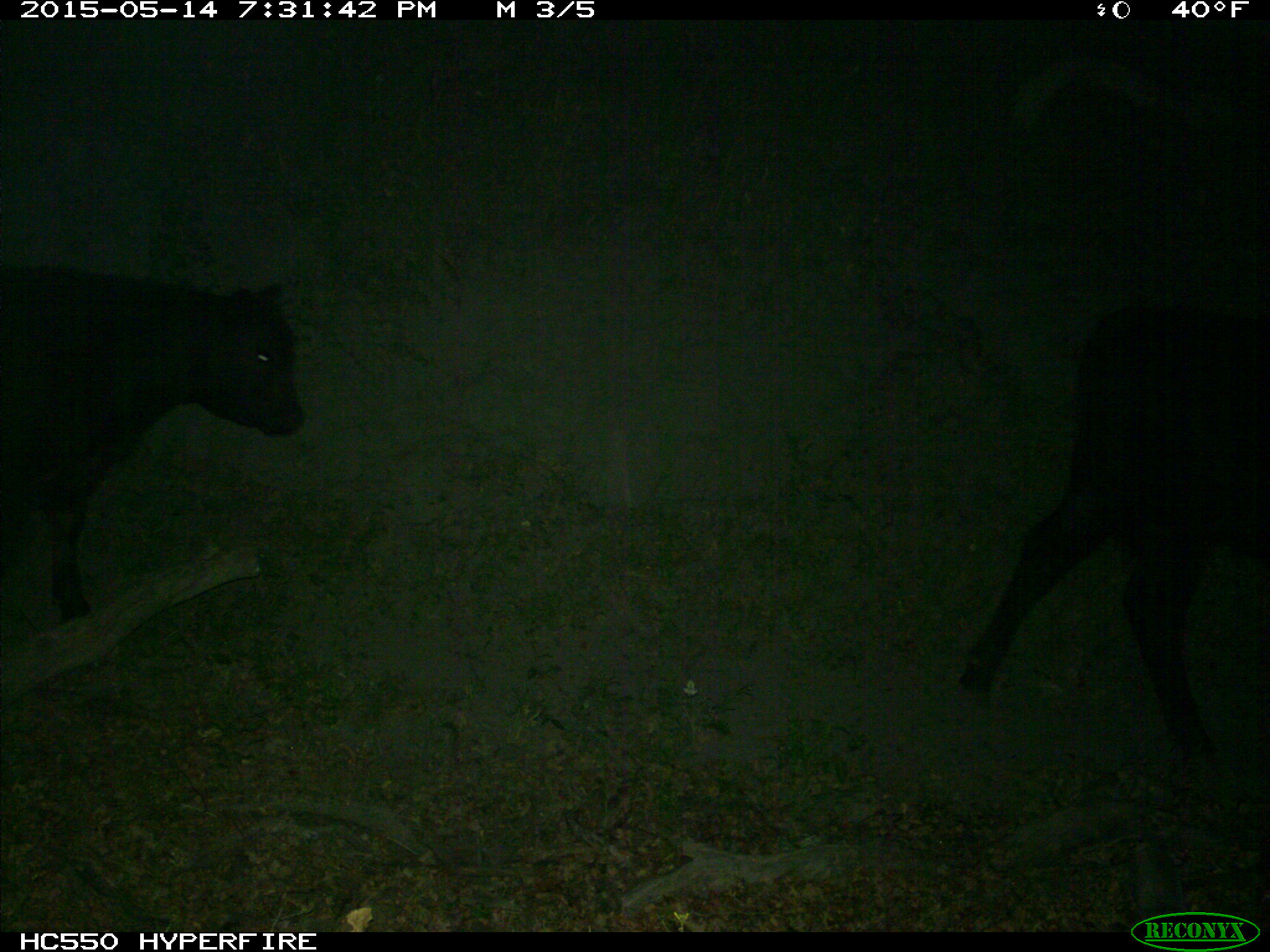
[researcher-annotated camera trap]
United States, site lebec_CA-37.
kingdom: Animalia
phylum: Chordata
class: Mammalia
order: Artiodactyla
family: Bovidae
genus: Bos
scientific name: Bos taurus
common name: domestic cow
Bos taurus (domestic cow).